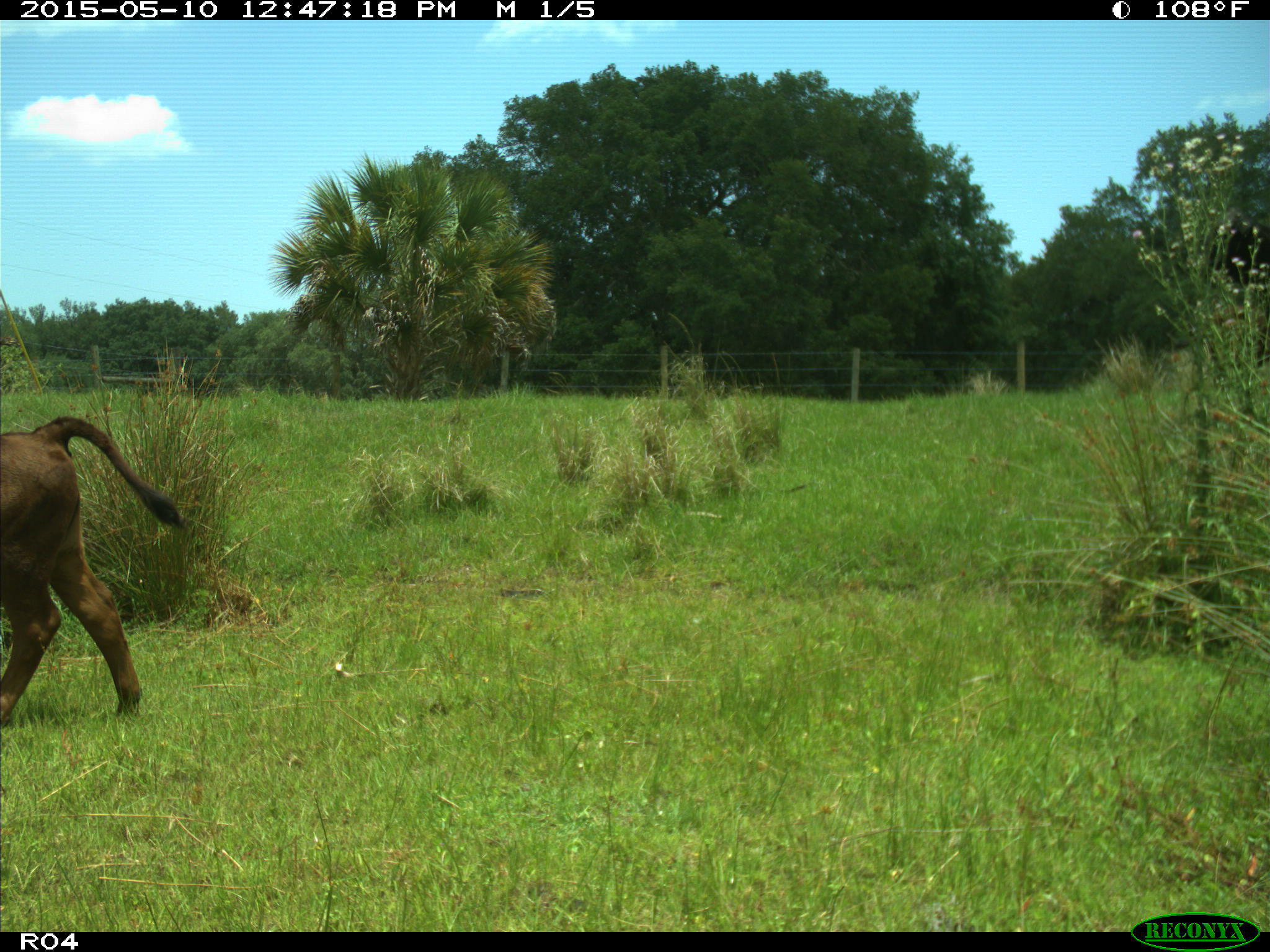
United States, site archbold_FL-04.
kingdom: Animalia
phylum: Chordata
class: Mammalia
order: Artiodactyla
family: Bovidae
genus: Bos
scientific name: Bos taurus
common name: domestic cow